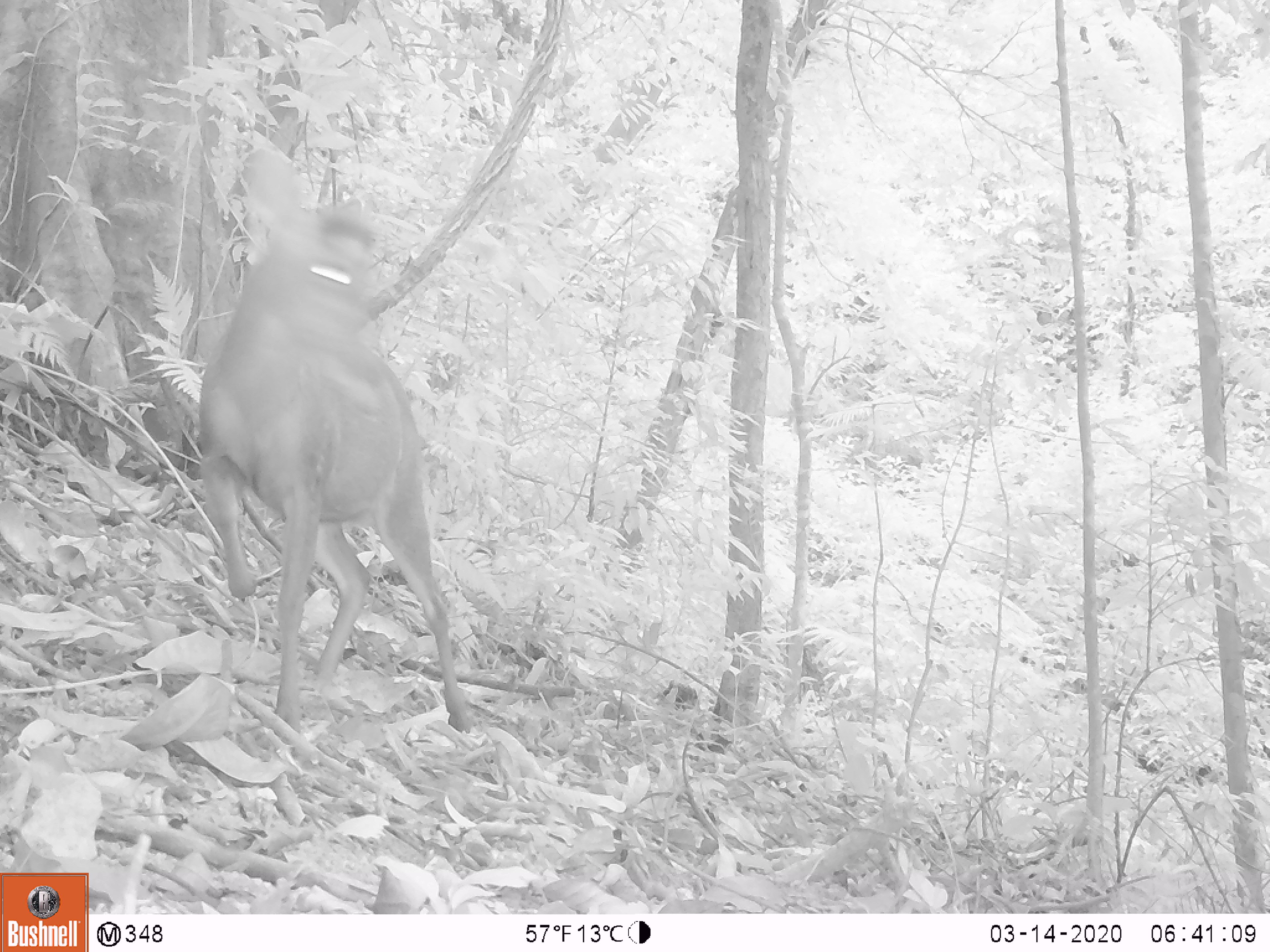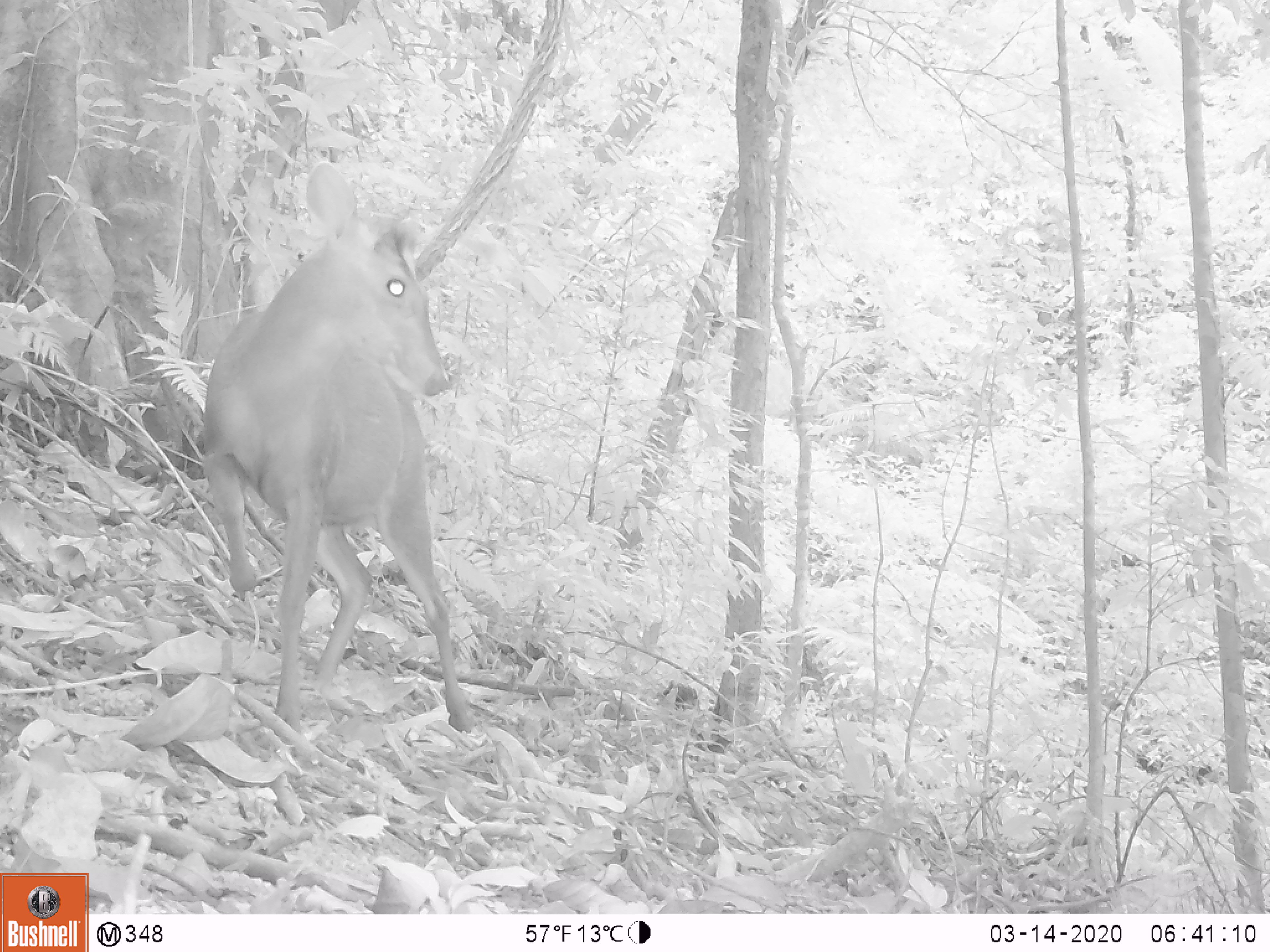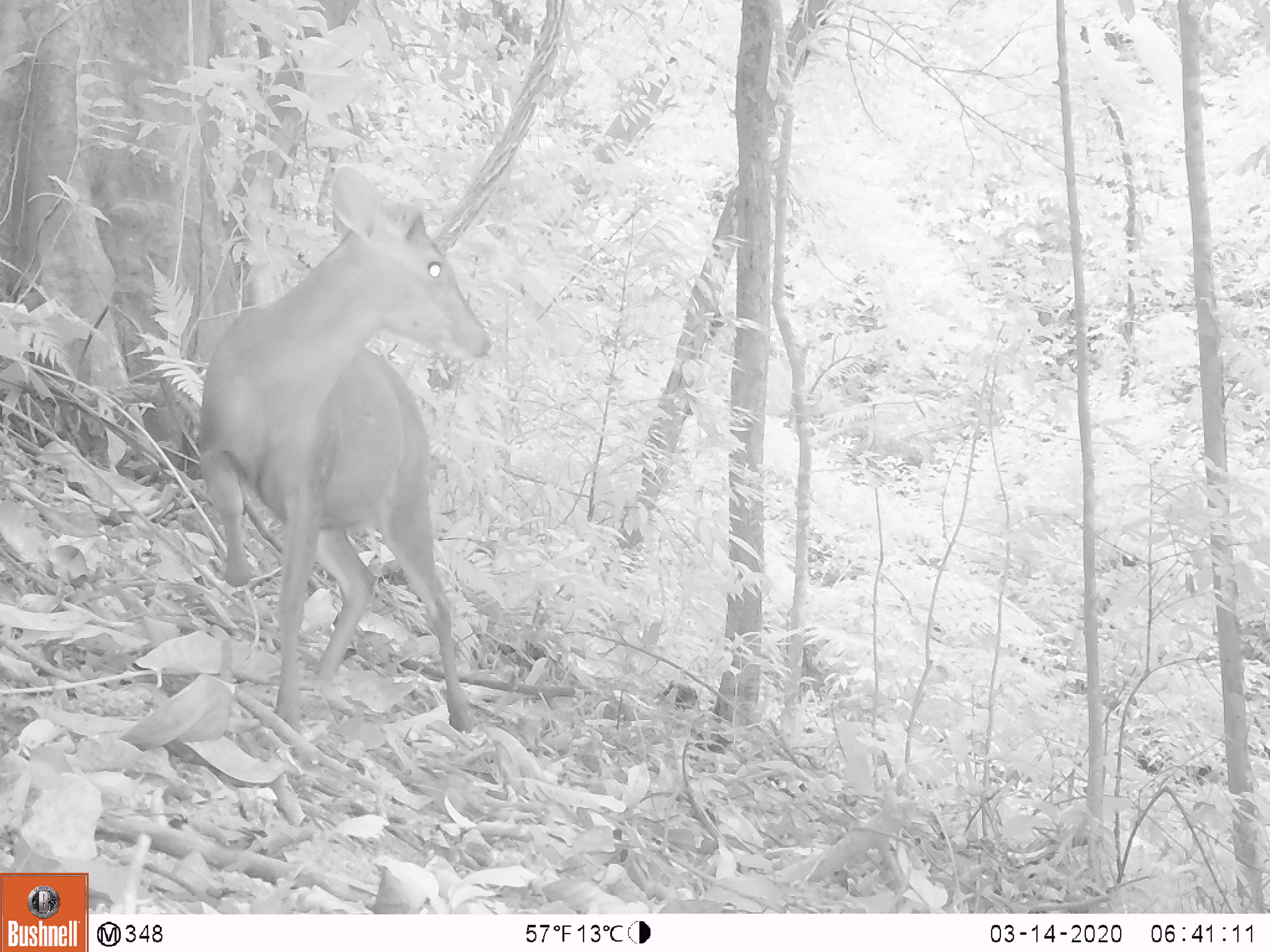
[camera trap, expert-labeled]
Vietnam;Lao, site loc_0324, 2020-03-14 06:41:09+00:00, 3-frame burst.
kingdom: Animalia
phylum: Chordata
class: Mammalia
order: Artiodactyla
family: Cervidae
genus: Muntiacus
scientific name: Muntiacus rooseveltorum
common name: roosevelt's muntjac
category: roosevelts muntjac group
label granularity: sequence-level